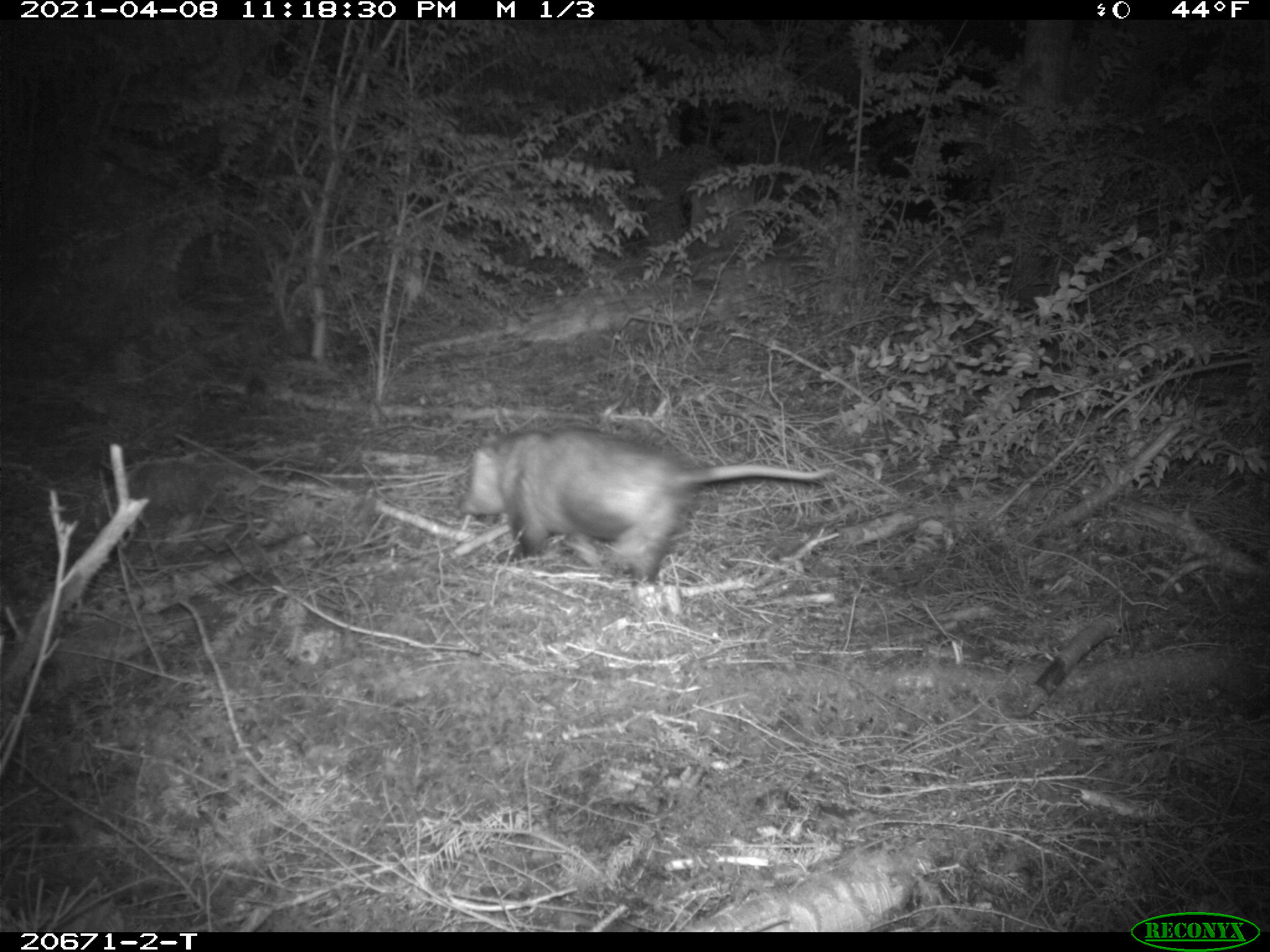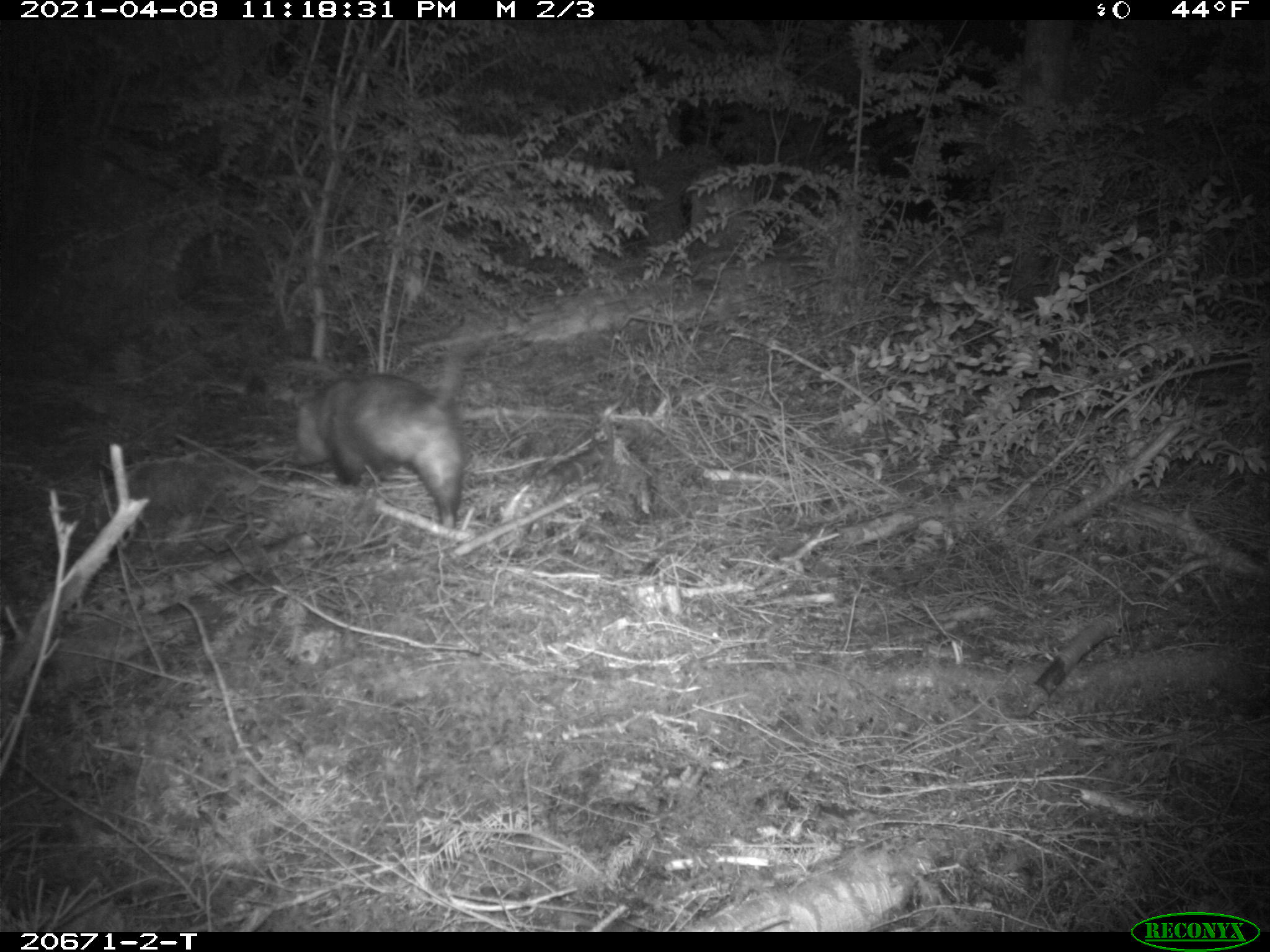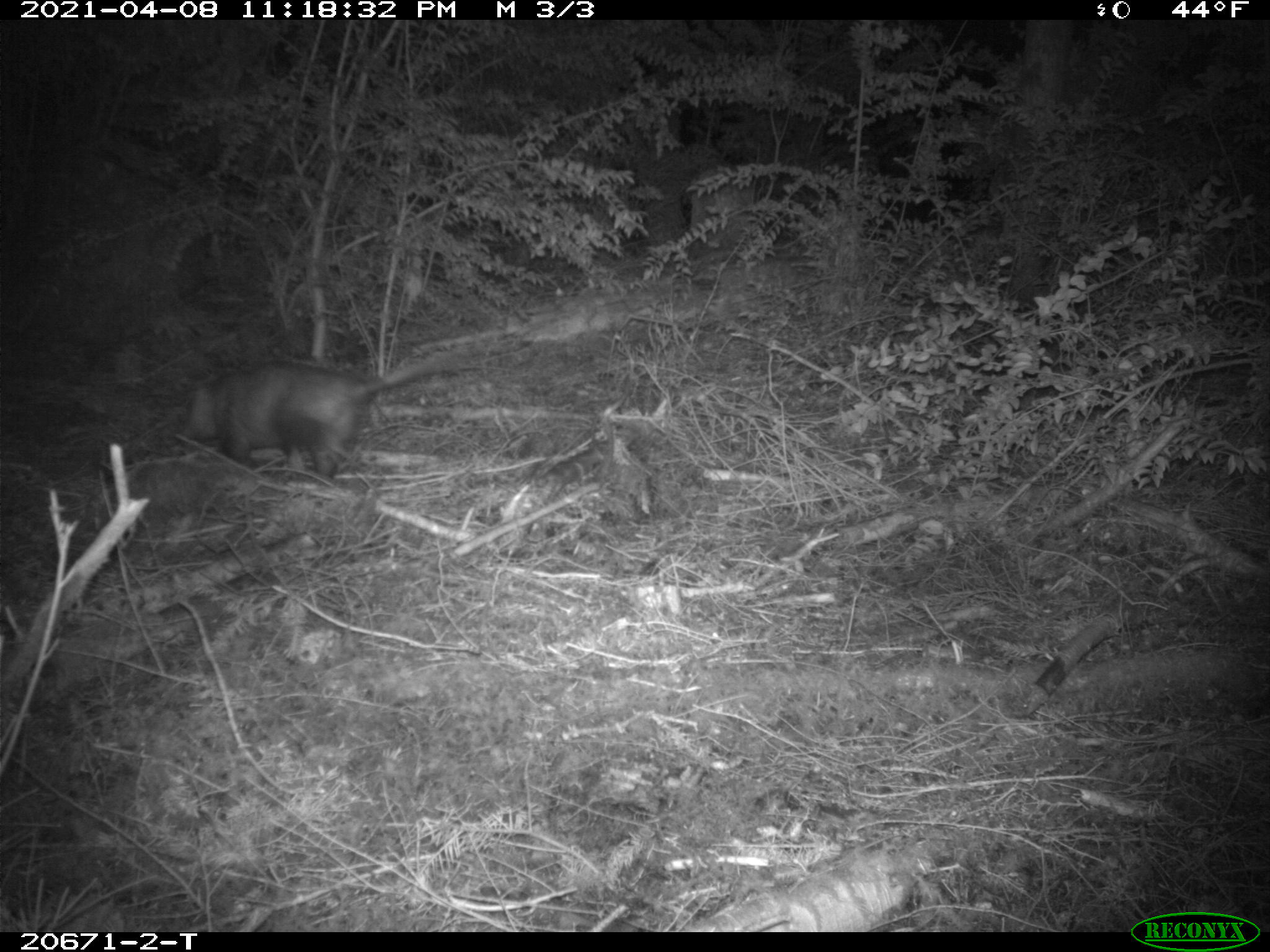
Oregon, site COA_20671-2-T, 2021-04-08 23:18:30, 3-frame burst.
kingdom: Animalia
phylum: Chordata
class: Mammalia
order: Didelphimorphia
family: Didelphidae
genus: Didelphis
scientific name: Didelphis virginiana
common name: virginia opossum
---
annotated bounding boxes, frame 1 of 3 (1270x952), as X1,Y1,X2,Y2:
virginia opossum: 452,415,845,597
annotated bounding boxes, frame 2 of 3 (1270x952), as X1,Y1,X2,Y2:
virginia opossum: 275,332,505,548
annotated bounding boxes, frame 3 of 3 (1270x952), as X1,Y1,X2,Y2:
virginia opossum: 155,330,478,505